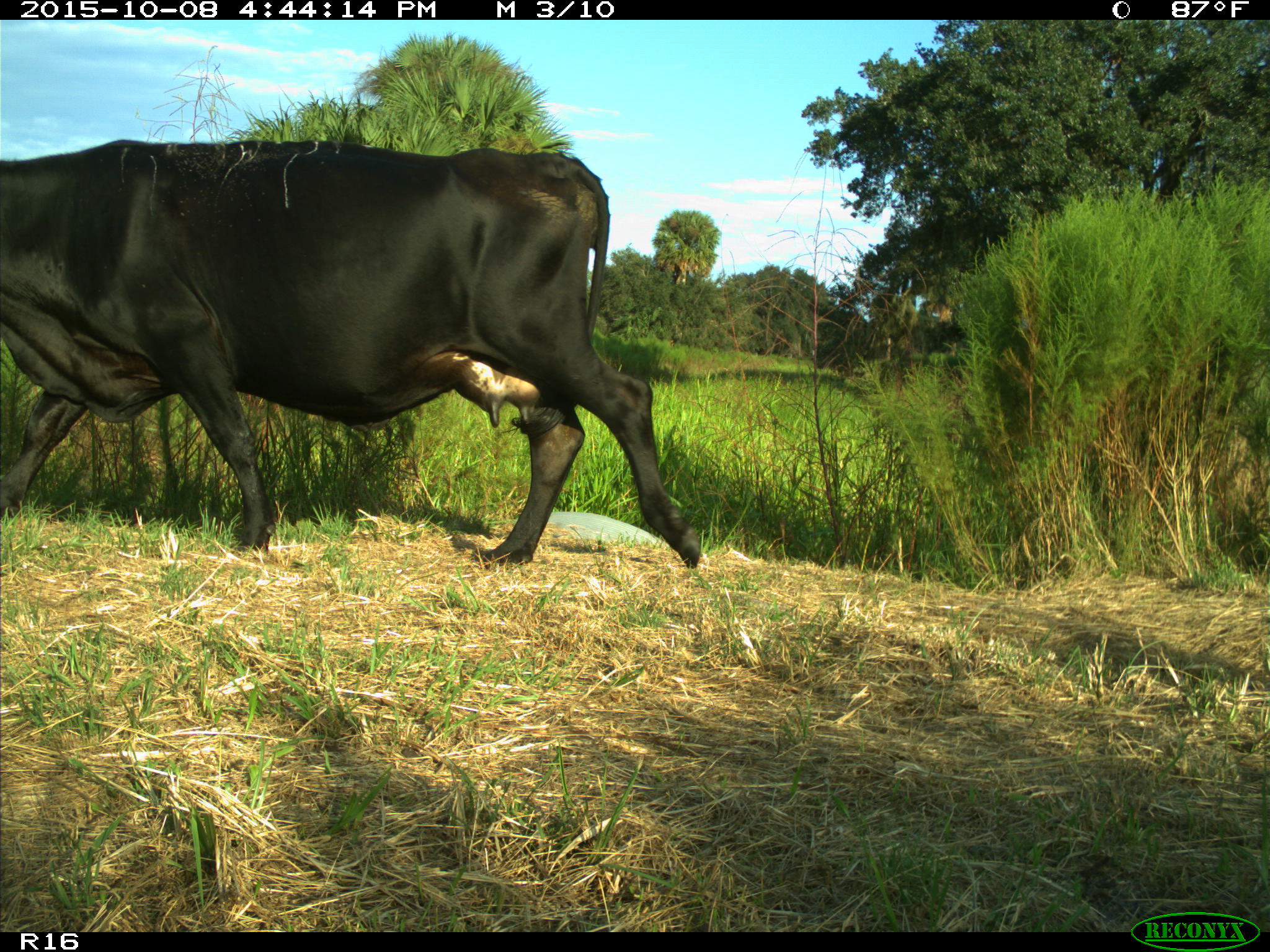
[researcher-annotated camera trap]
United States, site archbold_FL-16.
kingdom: Animalia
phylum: Chordata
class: Mammalia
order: Artiodactyla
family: Bovidae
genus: Bos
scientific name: Bos taurus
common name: domestic cow